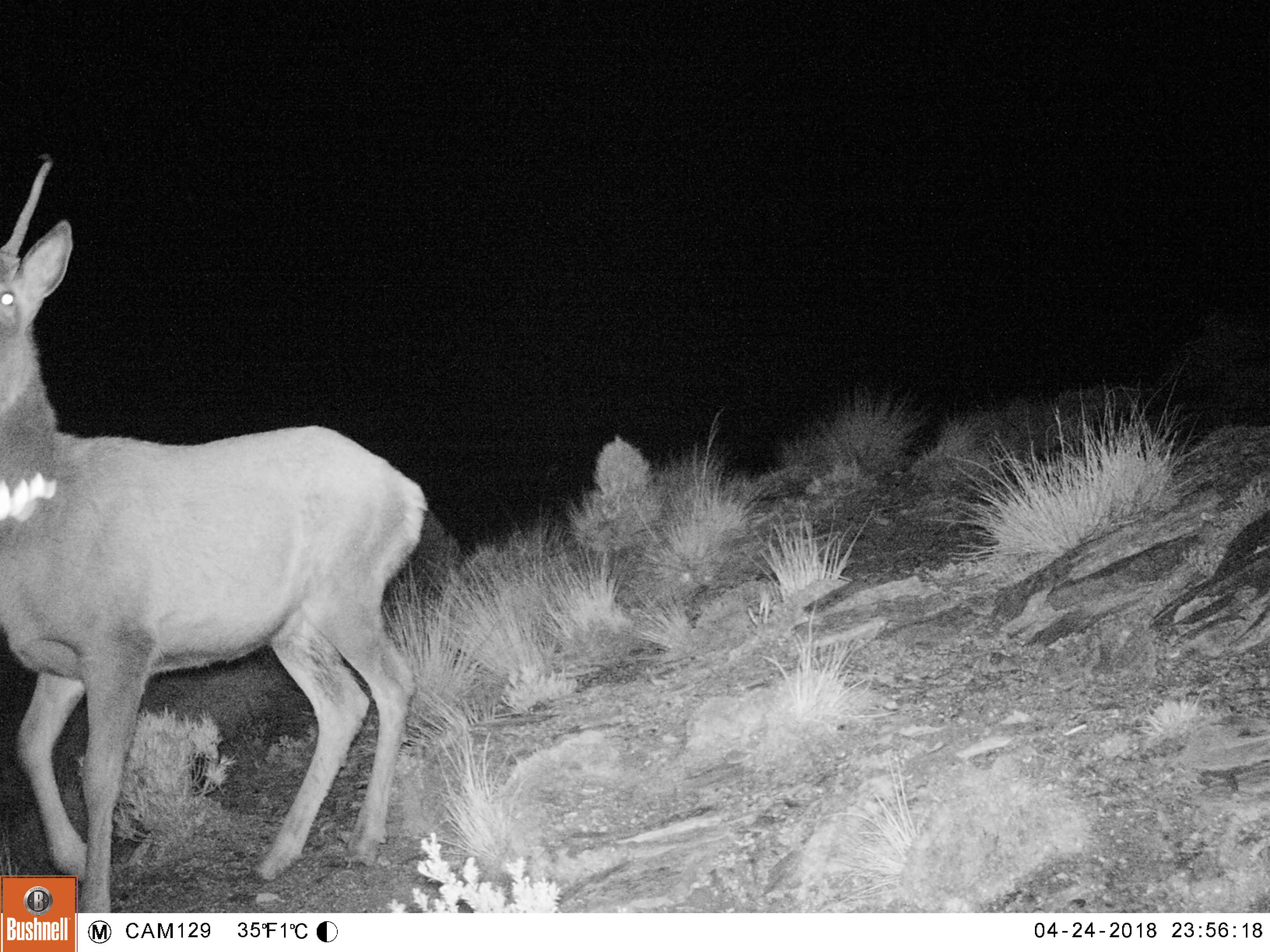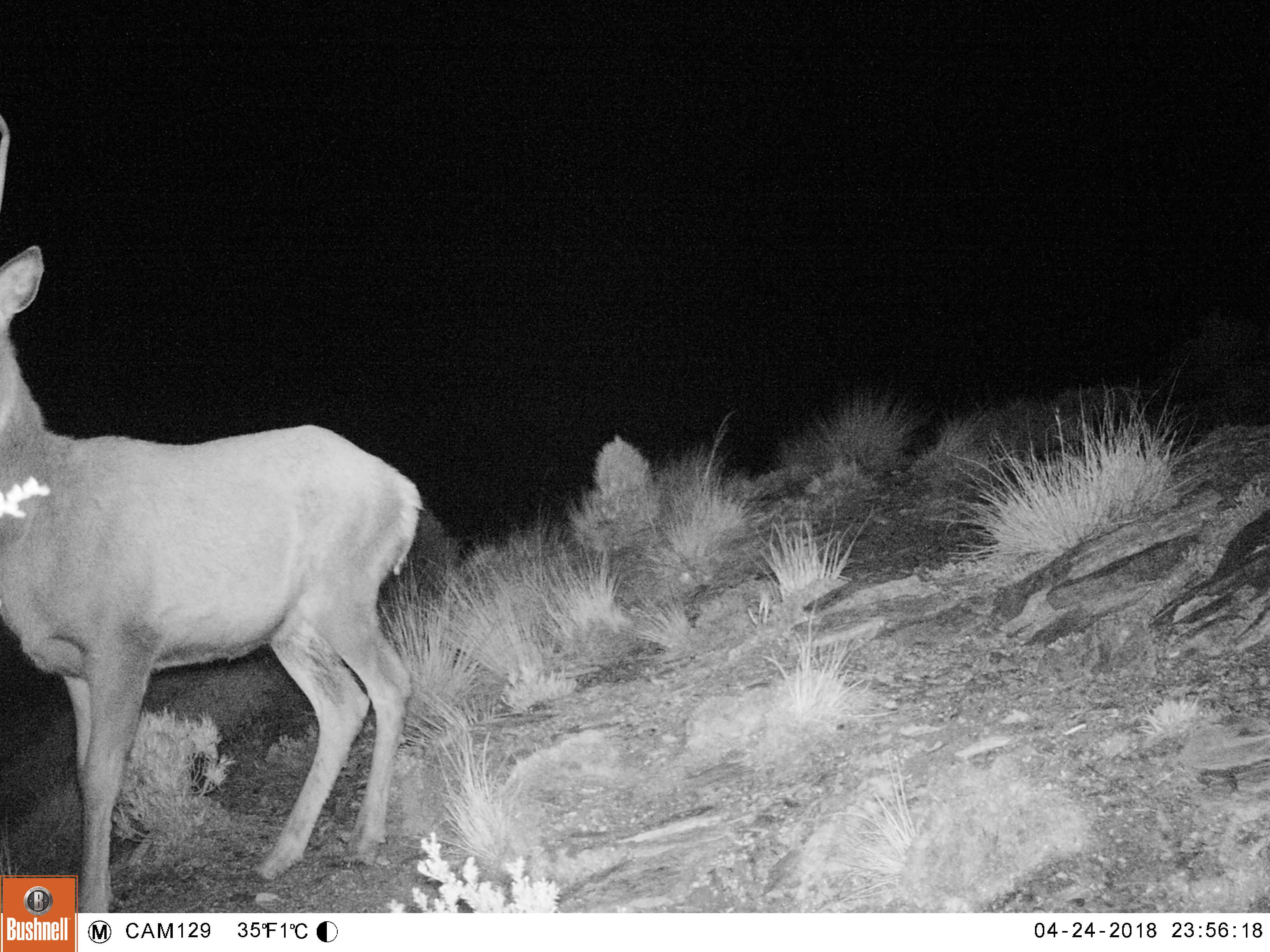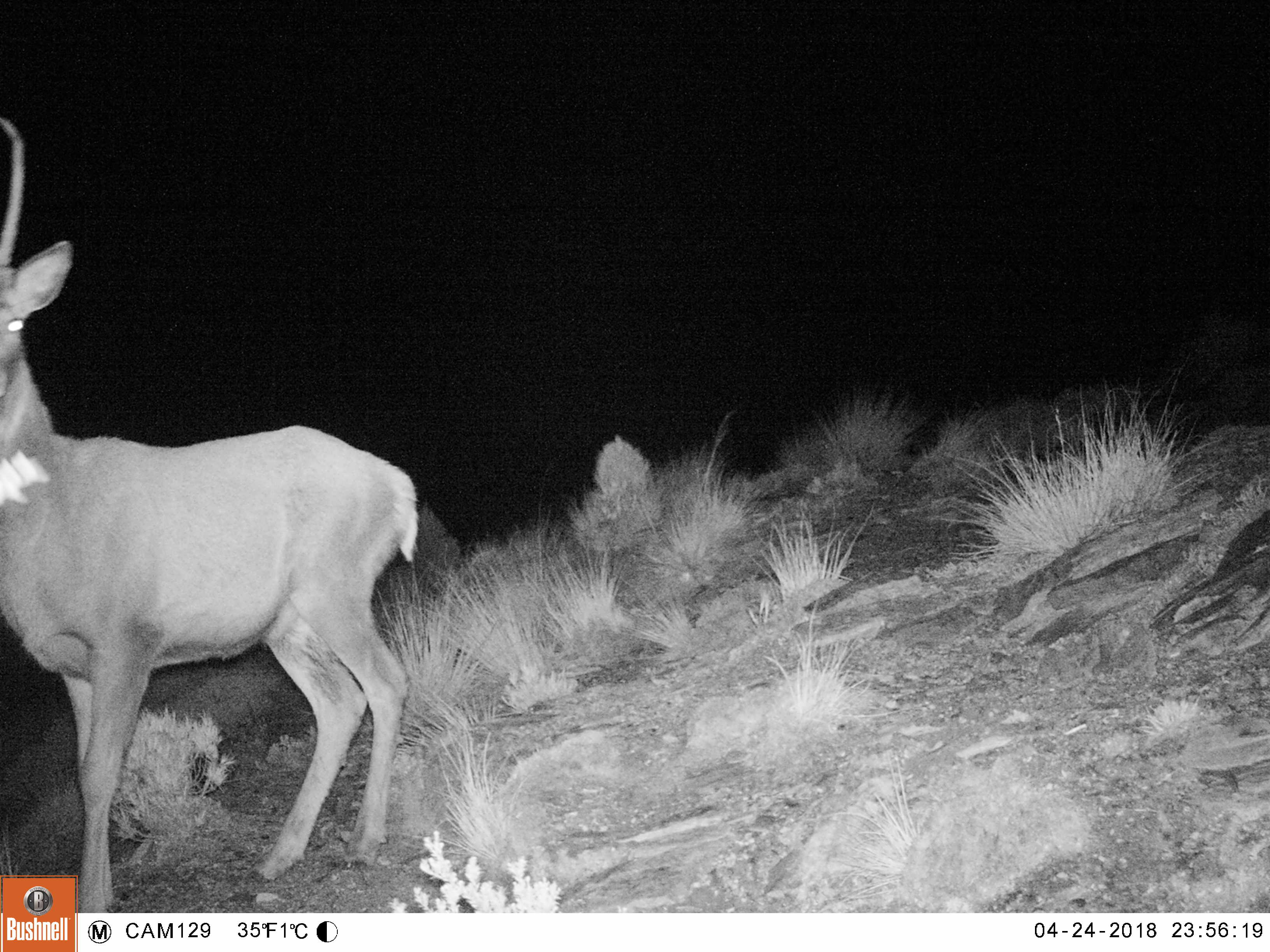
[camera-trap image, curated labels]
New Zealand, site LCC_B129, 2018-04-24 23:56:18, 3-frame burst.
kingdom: Animalia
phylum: Chordata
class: Mammalia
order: Artiodactyla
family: Cervidae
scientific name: Cervidae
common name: deer